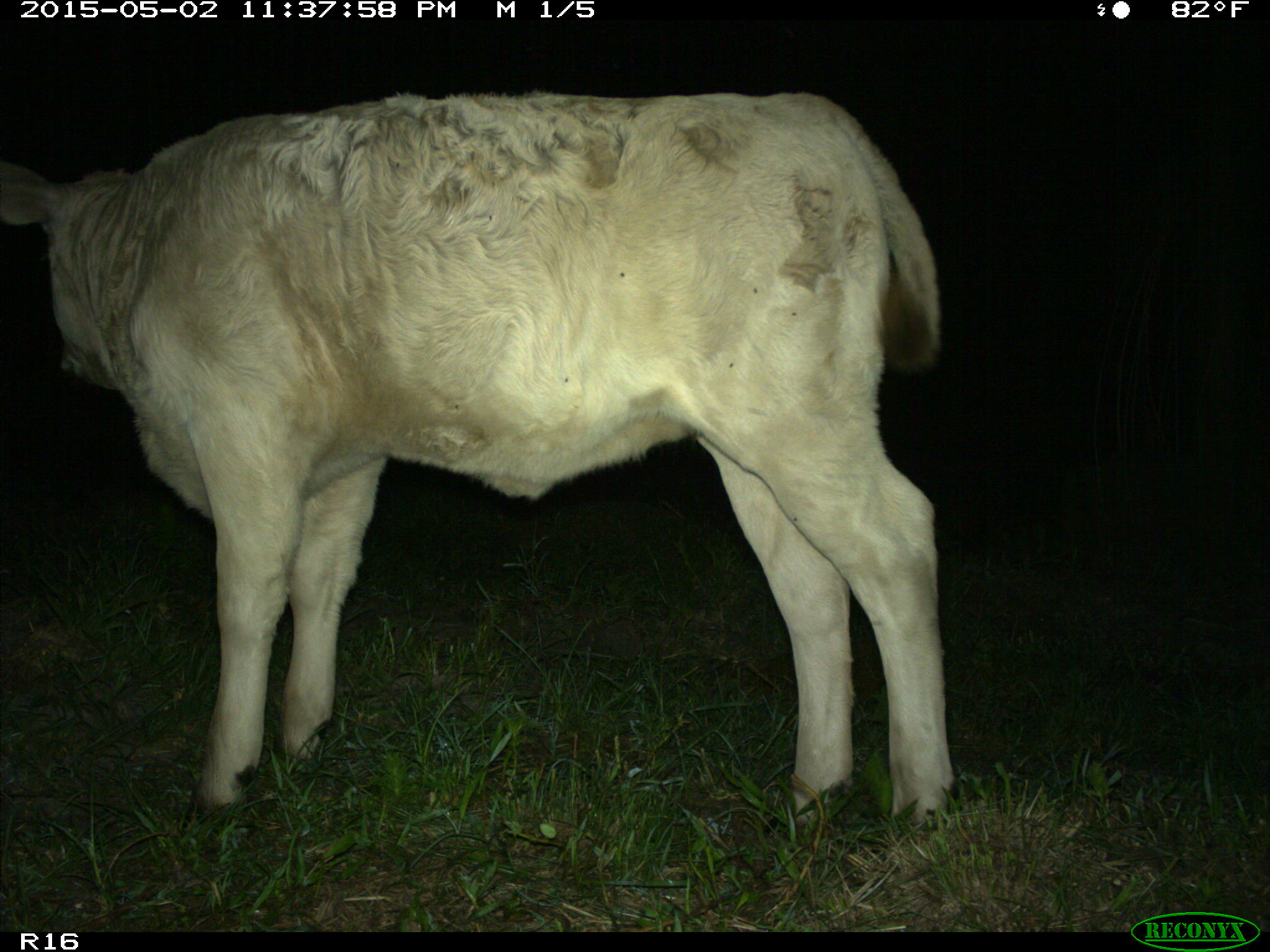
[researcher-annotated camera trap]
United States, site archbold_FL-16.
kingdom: Animalia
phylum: Chordata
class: Mammalia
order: Artiodactyla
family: Bovidae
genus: Bos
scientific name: Bos taurus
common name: domestic cow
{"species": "Bos taurus (domestic cow)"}